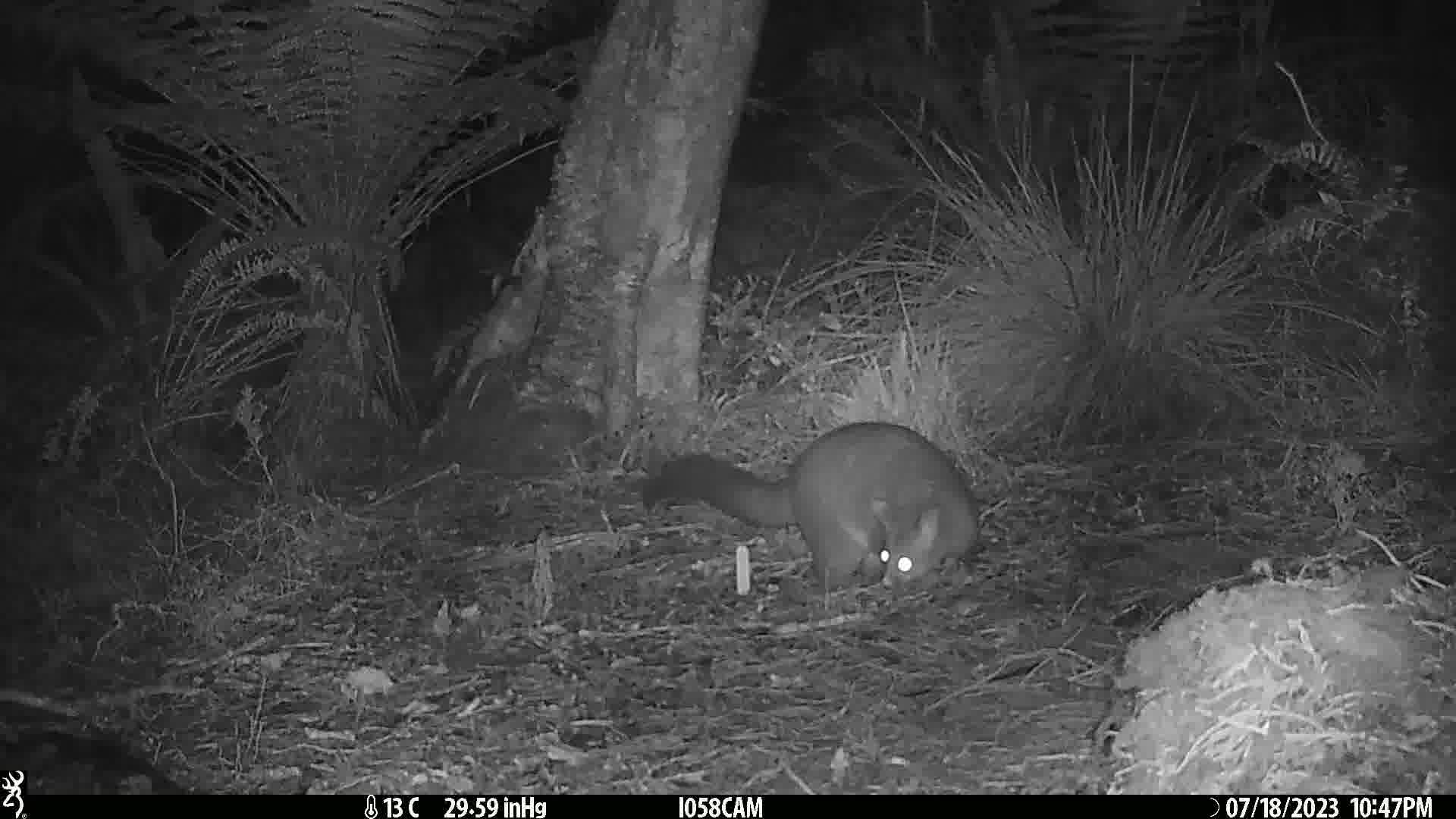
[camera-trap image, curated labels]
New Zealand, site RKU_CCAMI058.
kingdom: Animalia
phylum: Chordata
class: Mammalia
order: Diprotodontia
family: Phalangeridae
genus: Trichosurus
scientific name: Trichosurus vulpecula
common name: common brushtail possum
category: possum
Possum (common brushtail possum) (Trichosurus vulpecula).